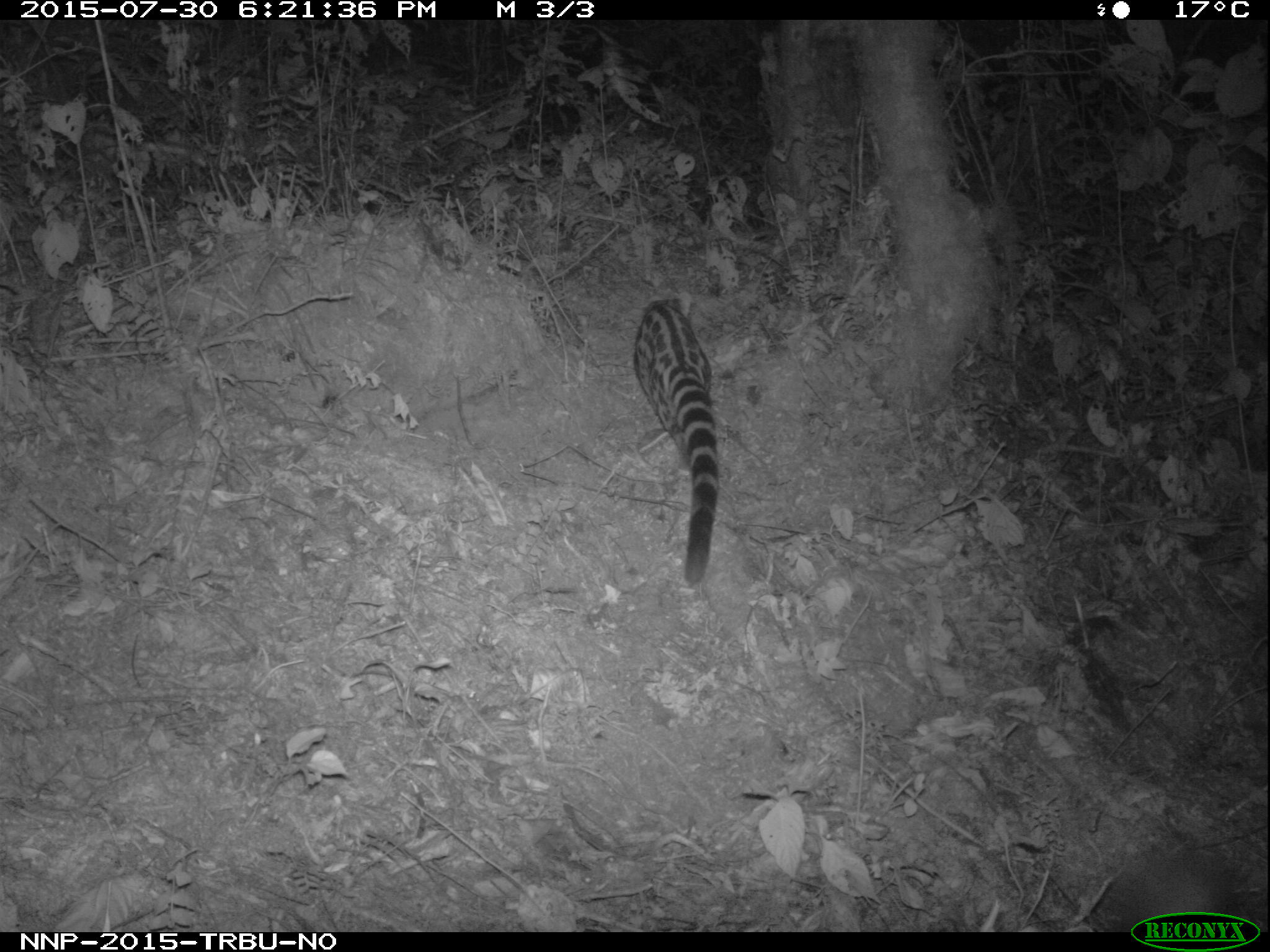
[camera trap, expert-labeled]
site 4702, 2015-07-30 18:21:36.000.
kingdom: Animalia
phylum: Chordata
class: Mammalia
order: Carnivora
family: Viverridae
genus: Genetta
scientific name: Genetta servalina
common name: servaline genet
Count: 1.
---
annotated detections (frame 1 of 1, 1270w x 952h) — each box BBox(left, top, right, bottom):
genetta servalina: BBox(632, 289, 720, 589)